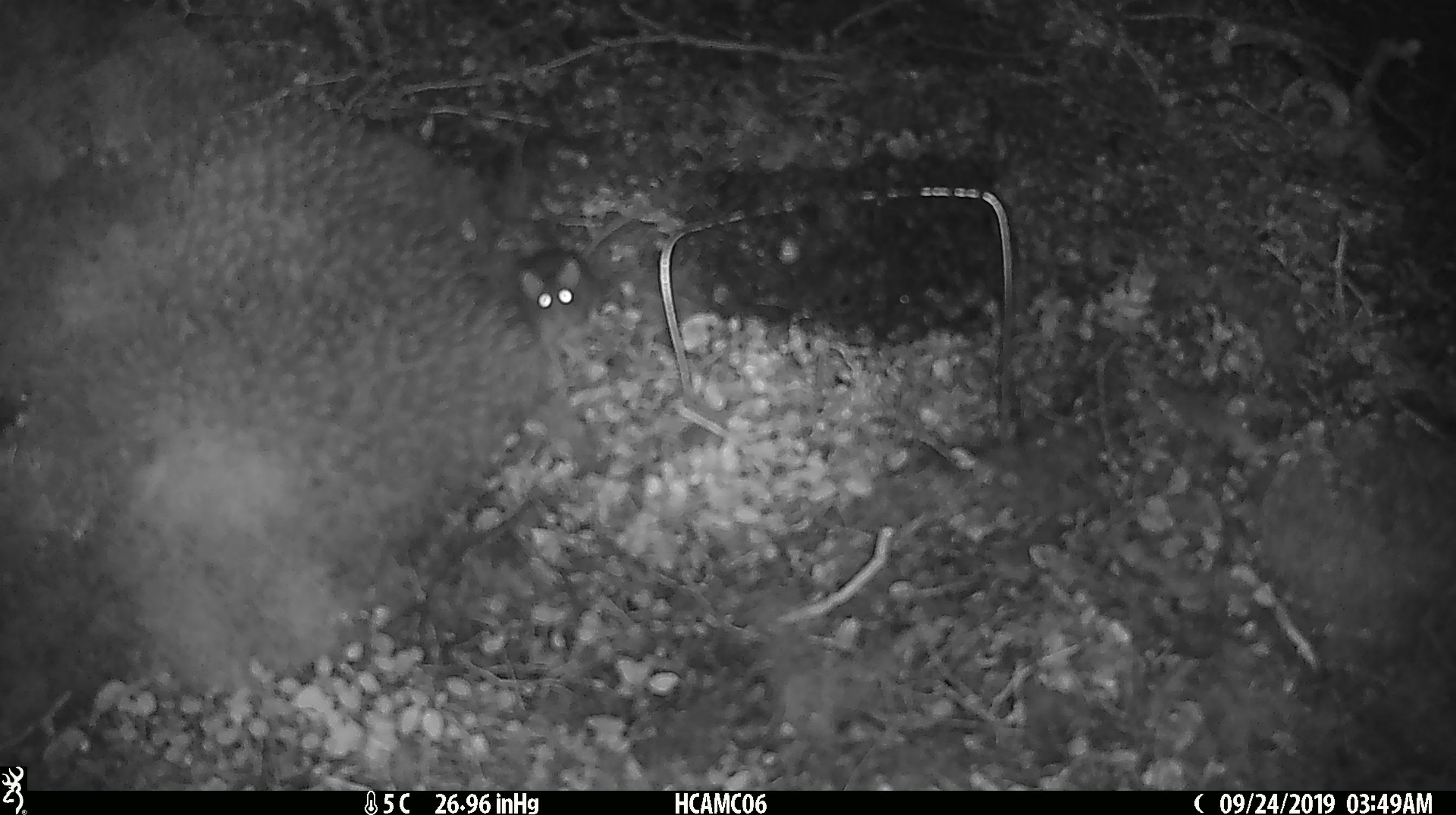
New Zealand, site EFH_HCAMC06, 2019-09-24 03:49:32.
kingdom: Animalia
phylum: Chordata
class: Mammalia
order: Rodentia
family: Muridae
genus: Mus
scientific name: Mus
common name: mouse